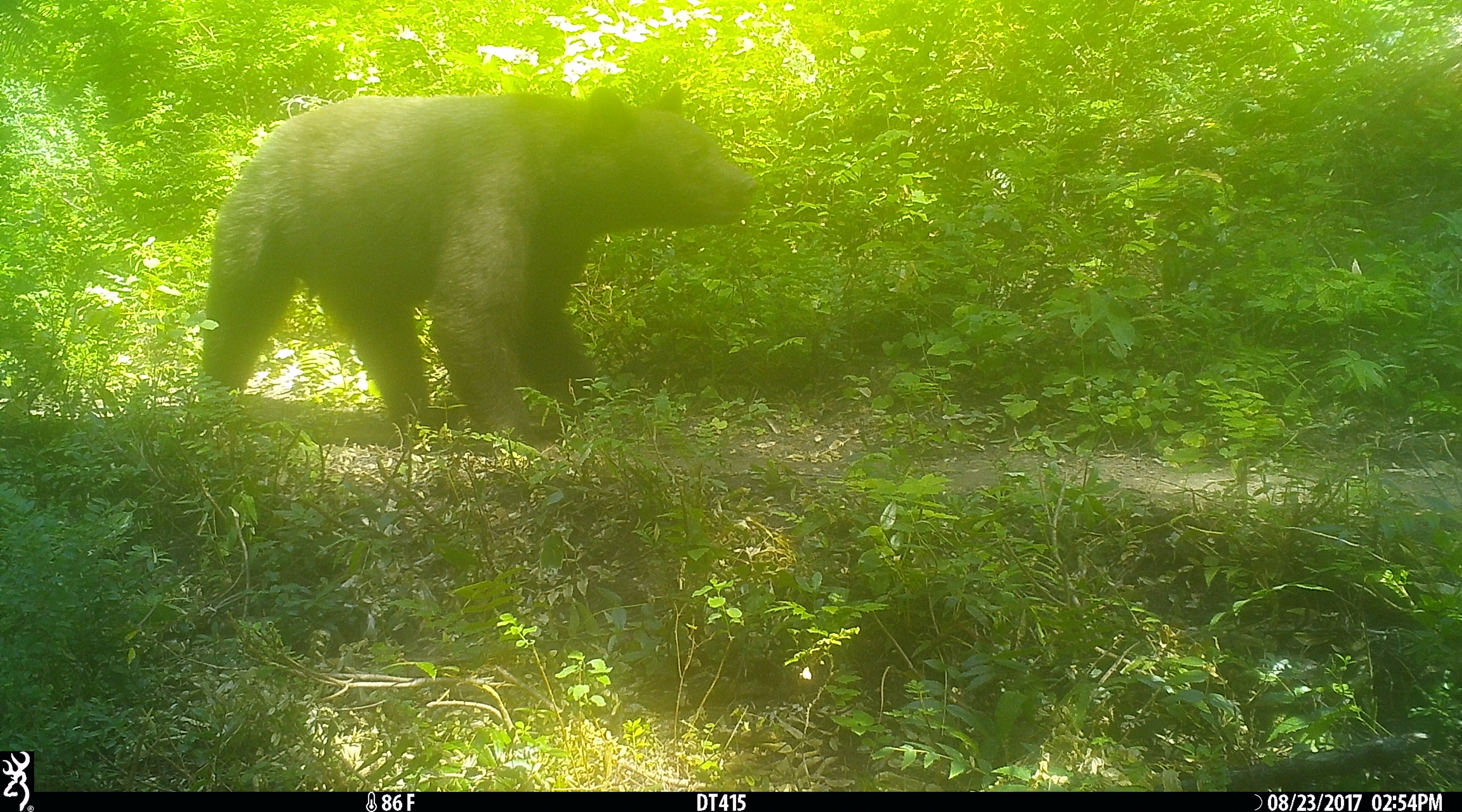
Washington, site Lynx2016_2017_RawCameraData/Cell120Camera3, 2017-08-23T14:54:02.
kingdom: Animalia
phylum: Chordata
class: Mammalia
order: Carnivora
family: Ursidae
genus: Ursus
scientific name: Ursus americanus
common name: american black bear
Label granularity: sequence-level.